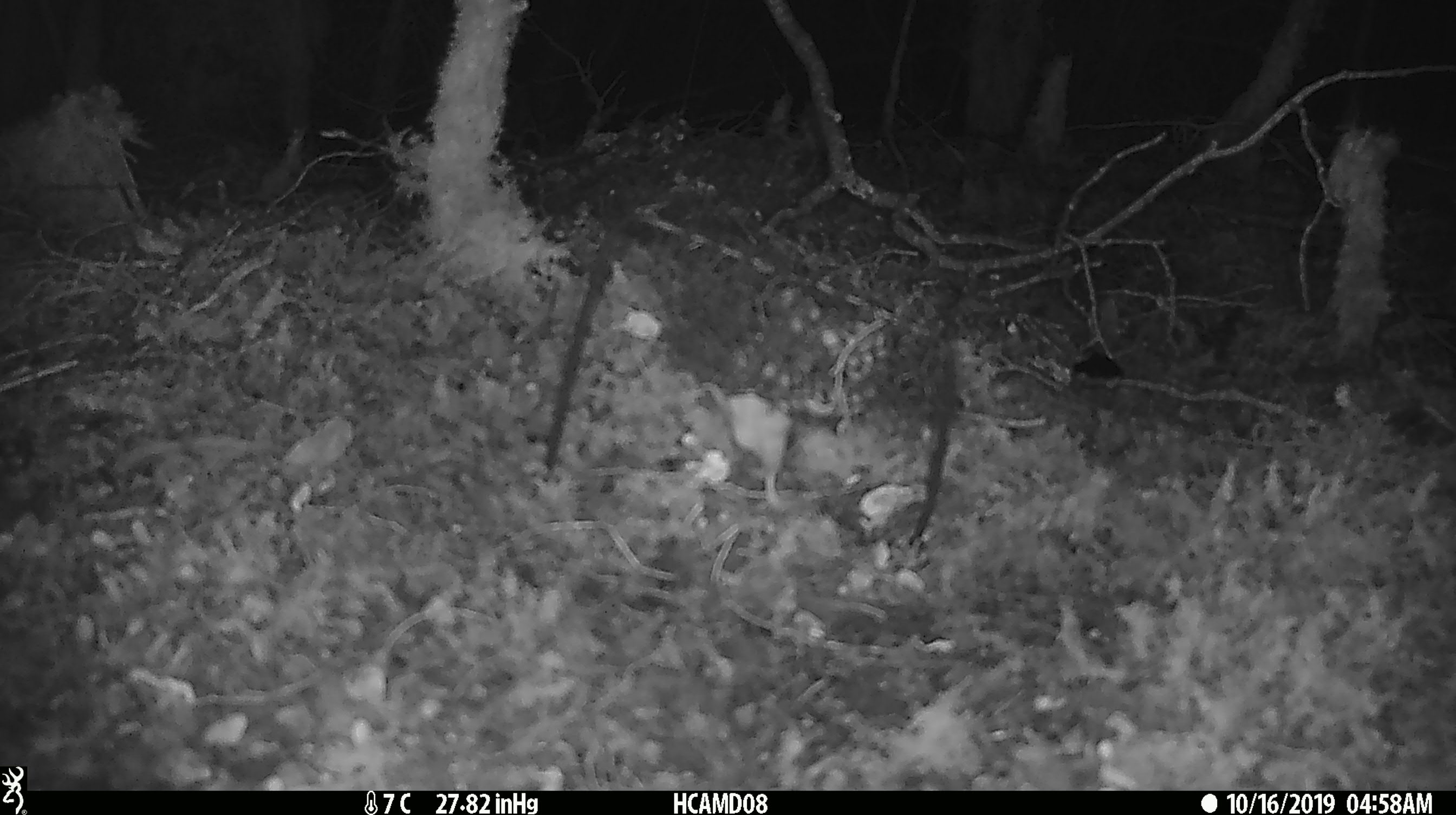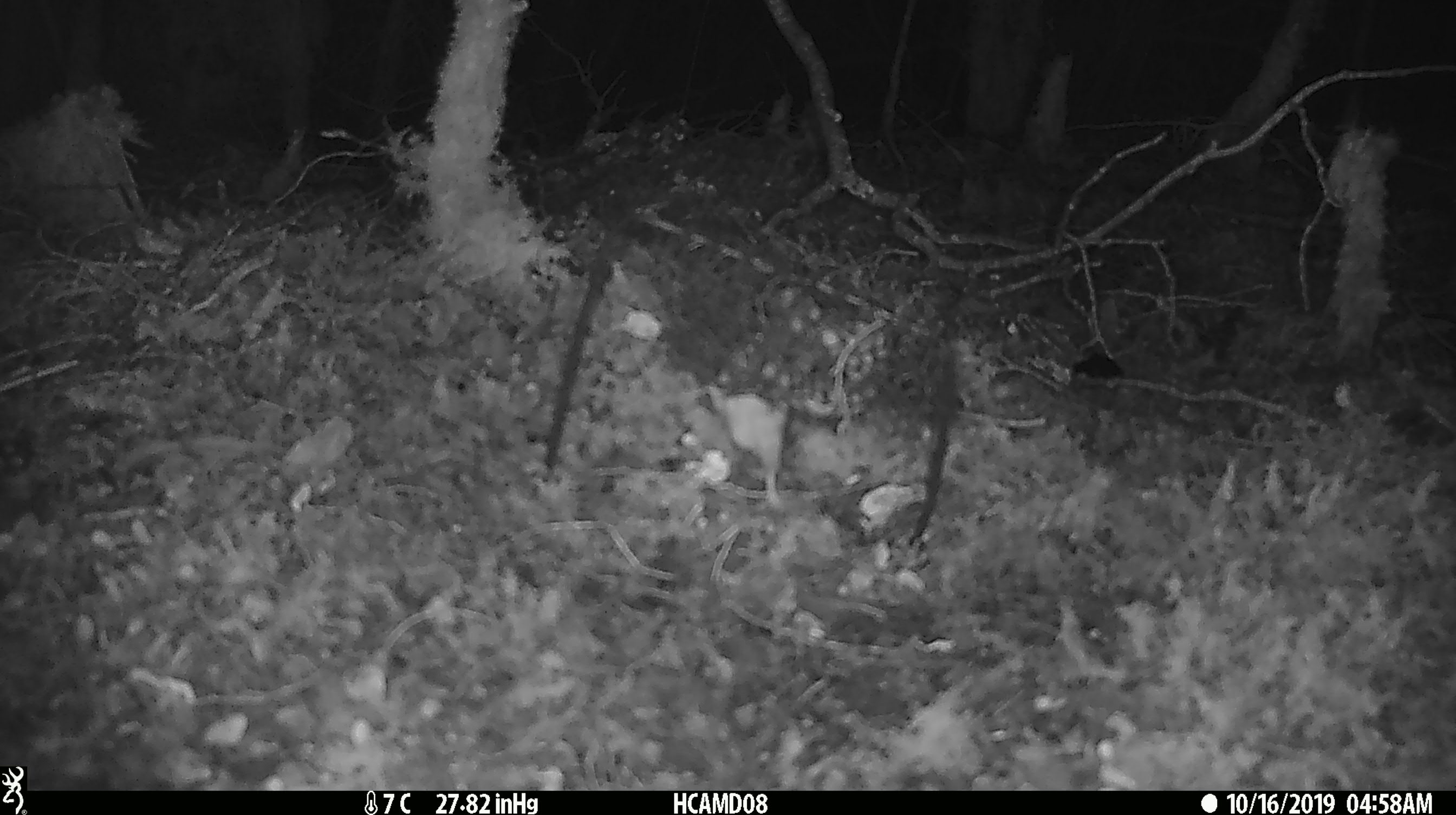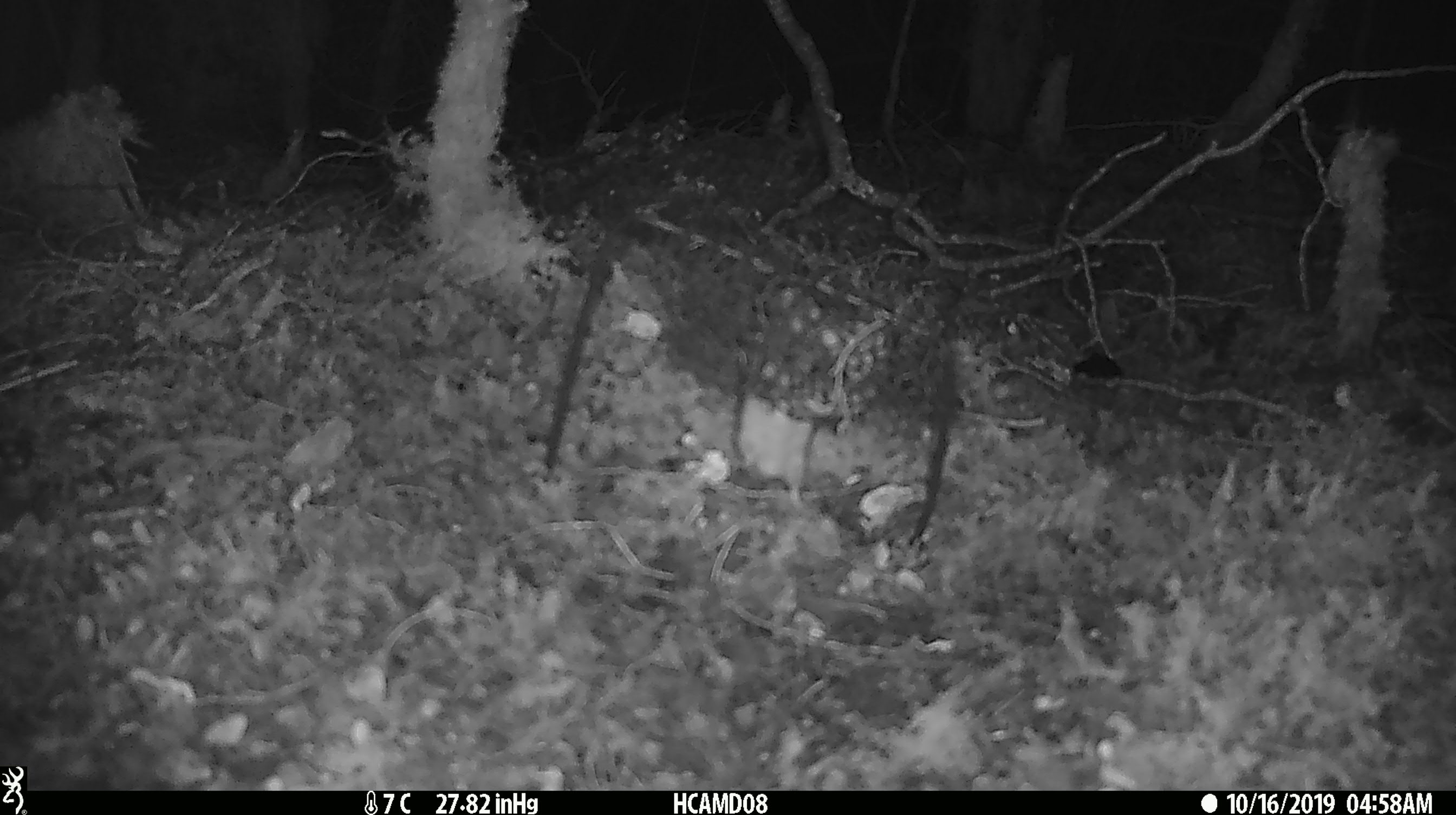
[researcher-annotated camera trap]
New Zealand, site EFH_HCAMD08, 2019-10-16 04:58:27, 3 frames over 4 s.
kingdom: Animalia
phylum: Chordata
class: Mammalia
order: Rodentia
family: Muridae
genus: Mus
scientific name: Mus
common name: mouse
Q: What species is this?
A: Mouse (Mus).